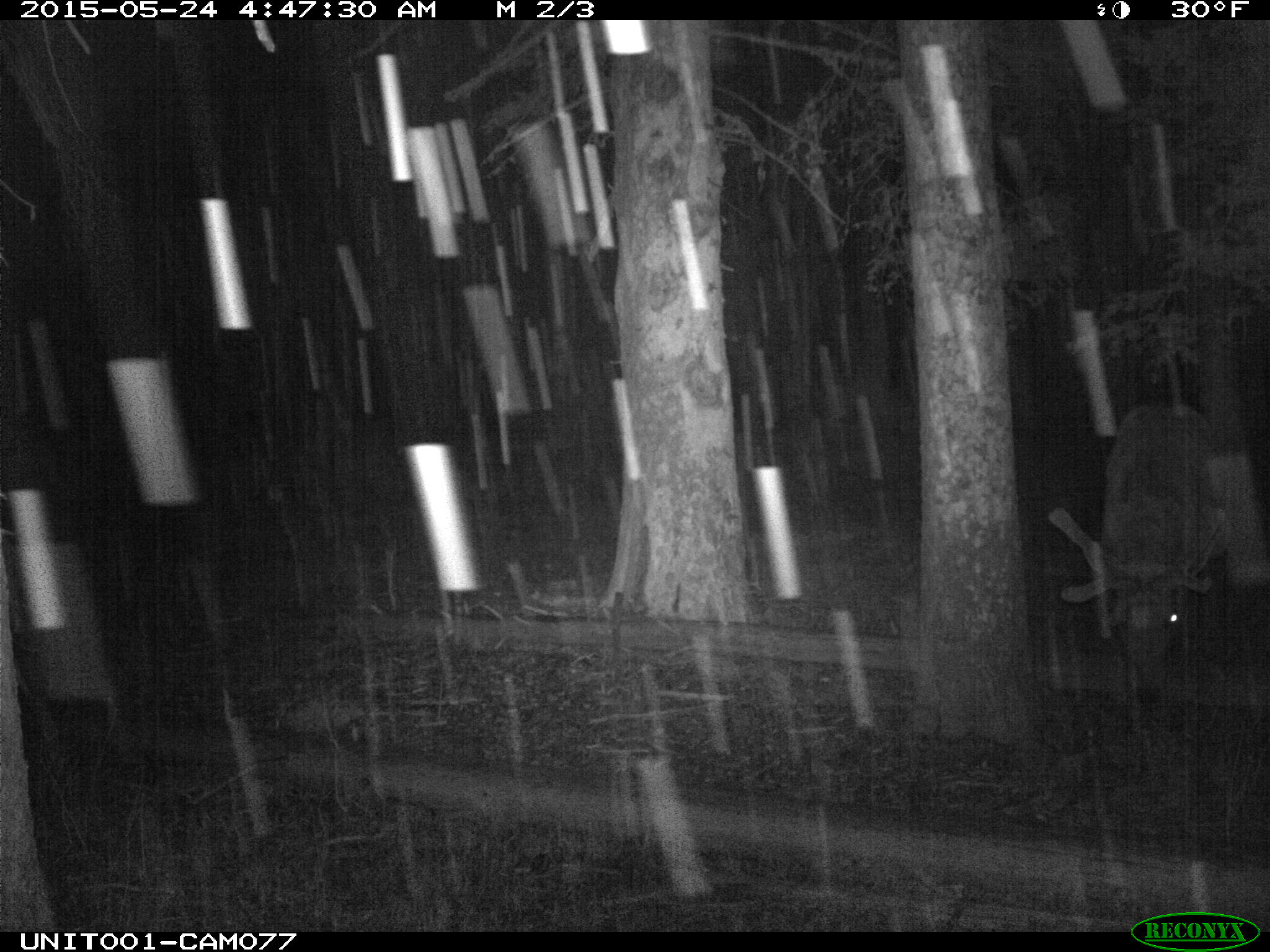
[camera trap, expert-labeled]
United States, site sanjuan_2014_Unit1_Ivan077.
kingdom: Animalia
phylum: Chordata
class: Mammalia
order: Artiodactyla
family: Cervidae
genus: Cervus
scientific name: Cervus elaphus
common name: red deer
Cervus elaphus (red deer).